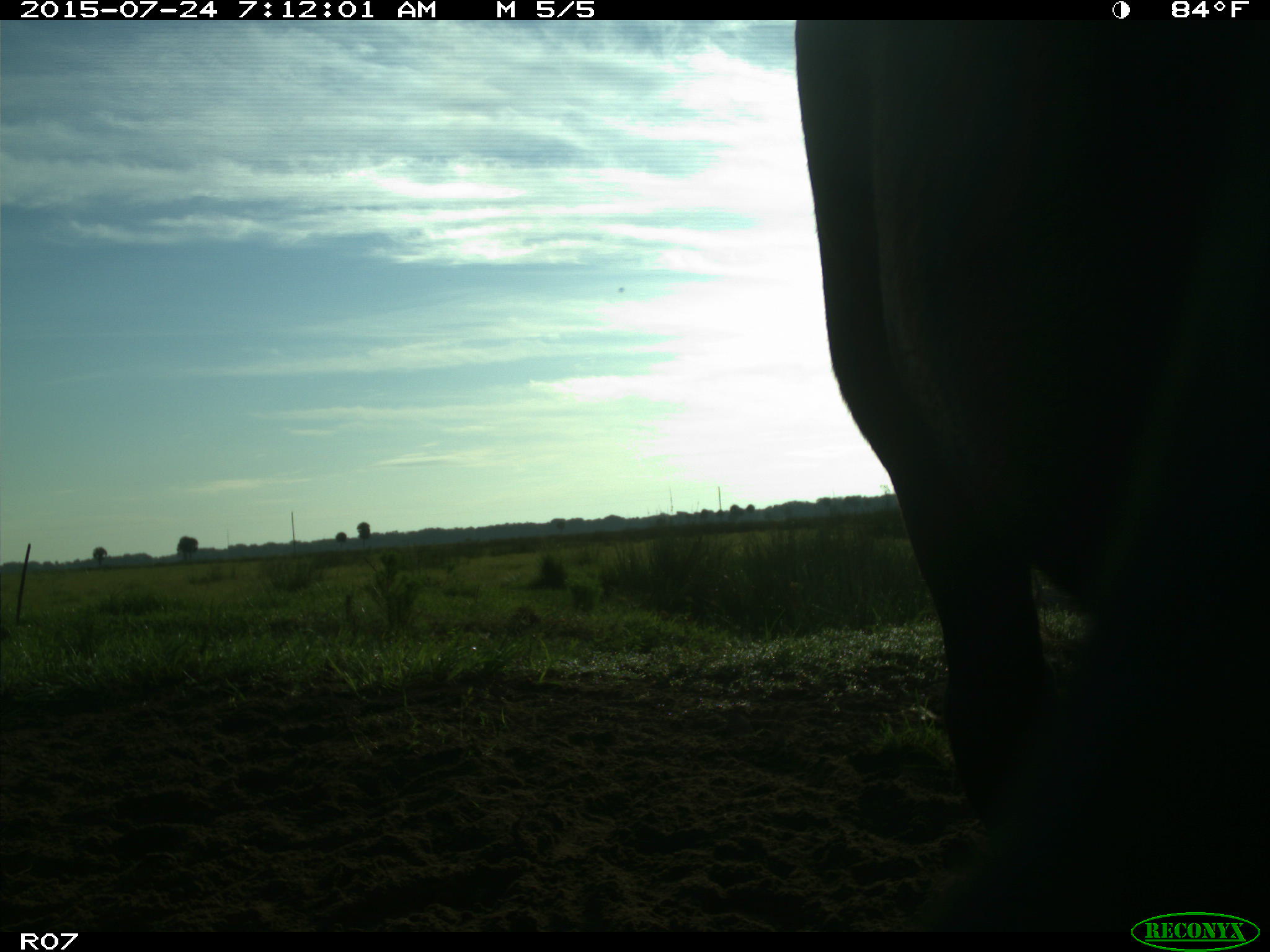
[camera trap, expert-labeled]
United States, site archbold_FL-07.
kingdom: Animalia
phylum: Chordata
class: Mammalia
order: Artiodactyla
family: Bovidae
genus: Bos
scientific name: Bos taurus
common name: domestic cow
Bos taurus (domestic cow).